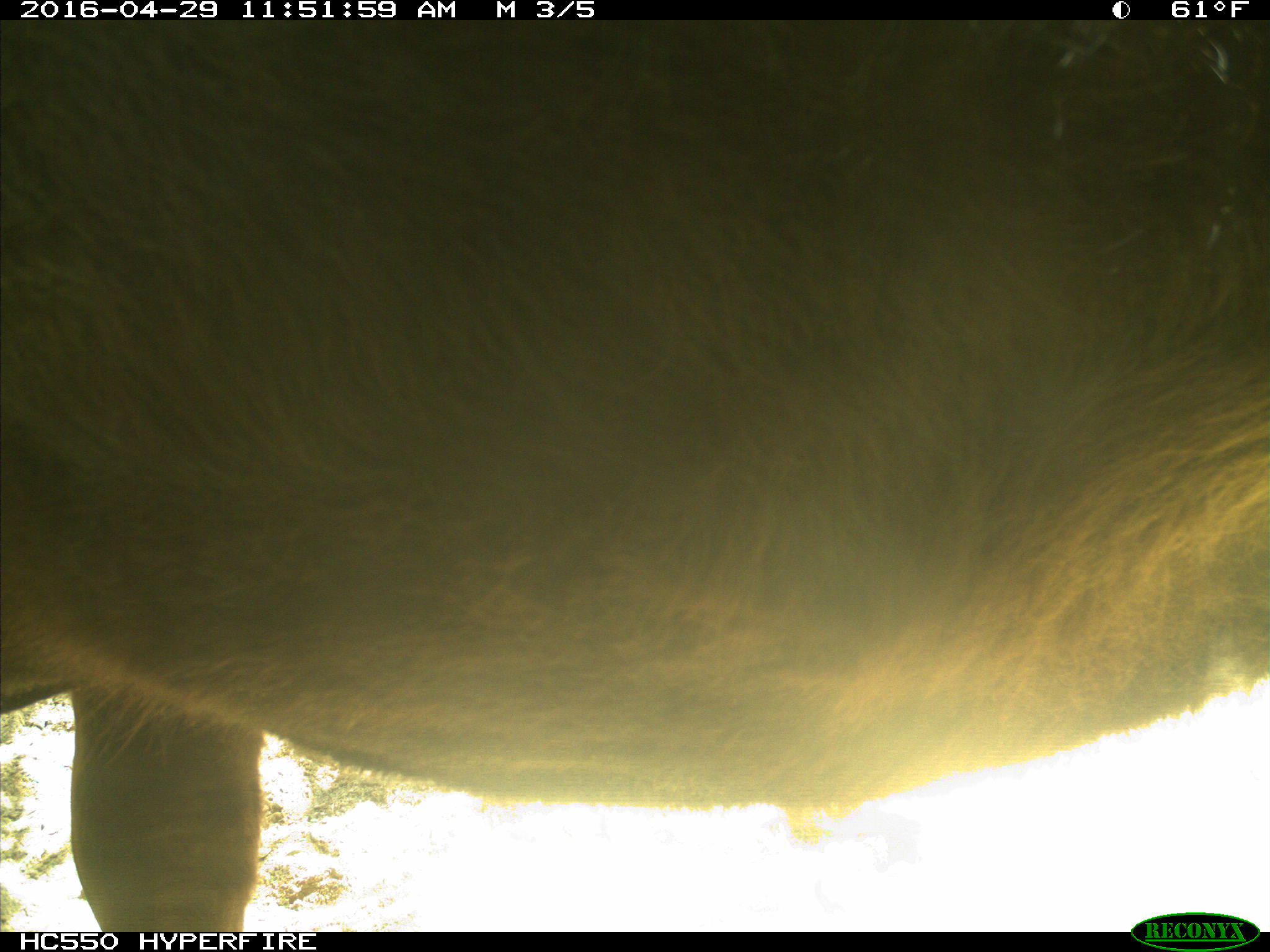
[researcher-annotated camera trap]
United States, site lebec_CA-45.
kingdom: Animalia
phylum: Chordata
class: Mammalia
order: Artiodactyla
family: Bovidae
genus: Bos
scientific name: Bos taurus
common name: domestic cow